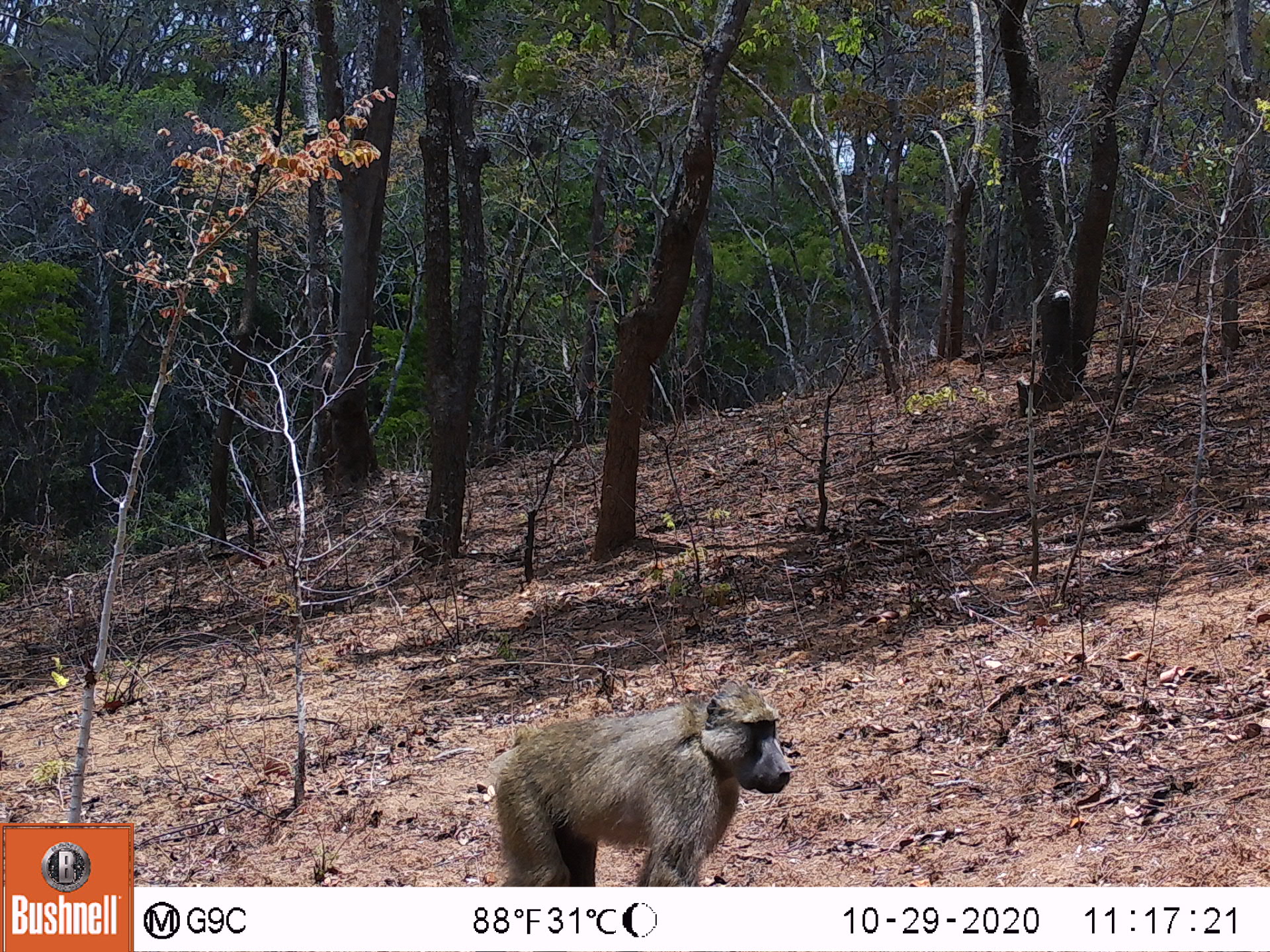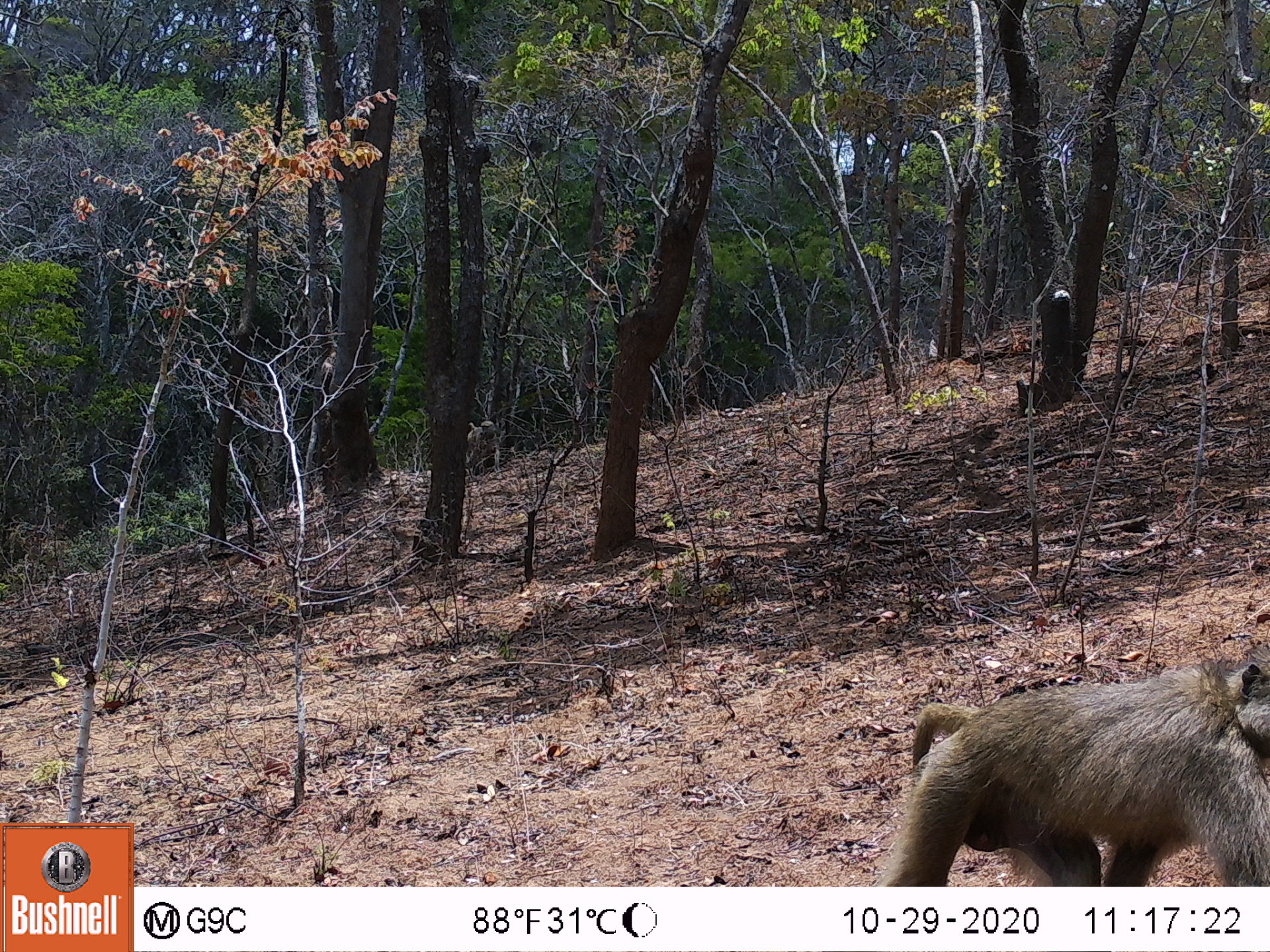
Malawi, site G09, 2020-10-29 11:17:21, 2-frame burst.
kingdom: Animalia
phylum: Chordata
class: Mammalia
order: Primates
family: Cercopithecidae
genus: Papio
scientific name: Papio cynocephalus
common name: yellow baboon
Yellow baboon (Papio cynocephalus), count 1.